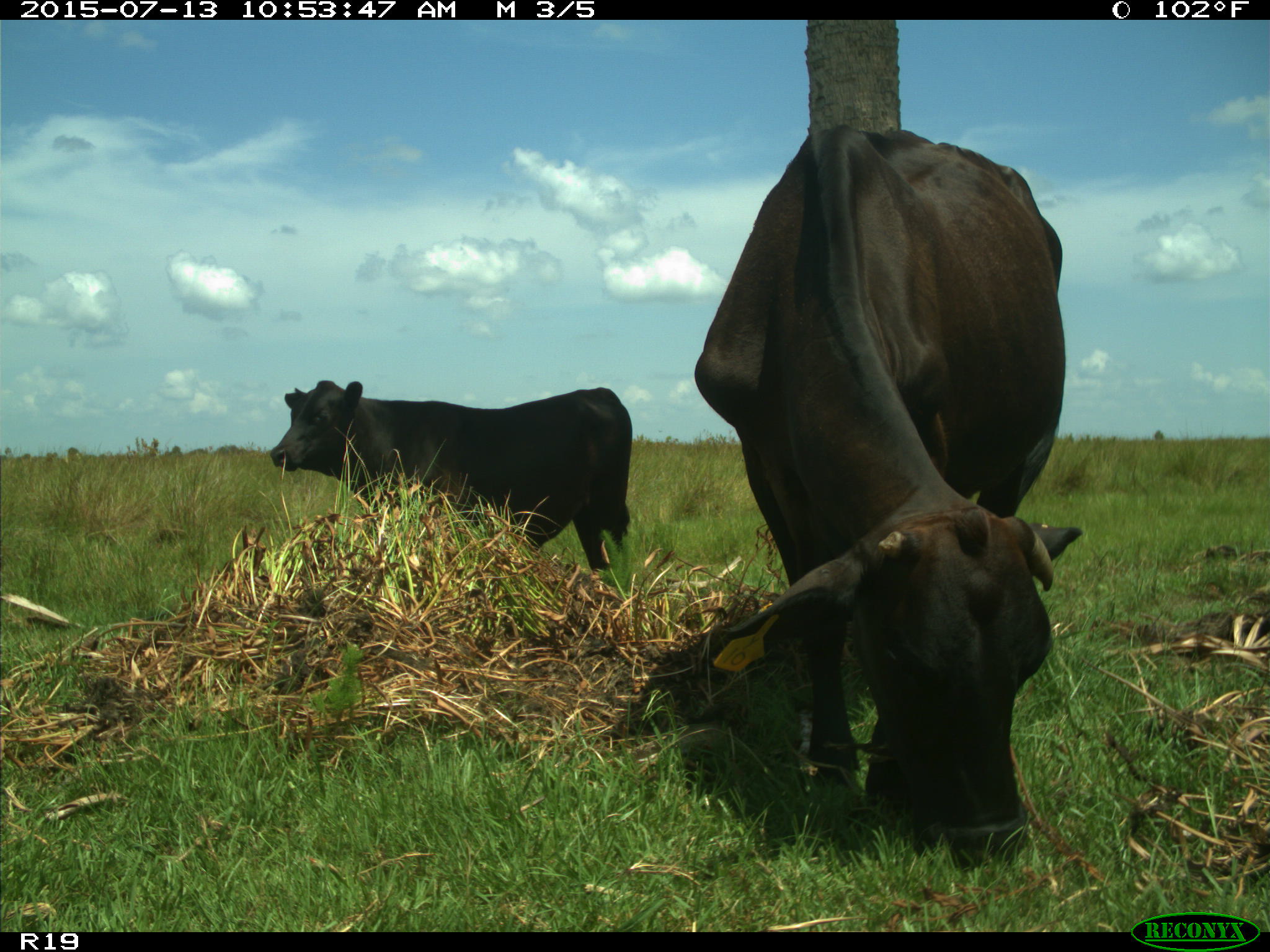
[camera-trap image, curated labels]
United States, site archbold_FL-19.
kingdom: Animalia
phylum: Chordata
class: Mammalia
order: Artiodactyla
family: Bovidae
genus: Bos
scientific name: Bos taurus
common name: domestic cow